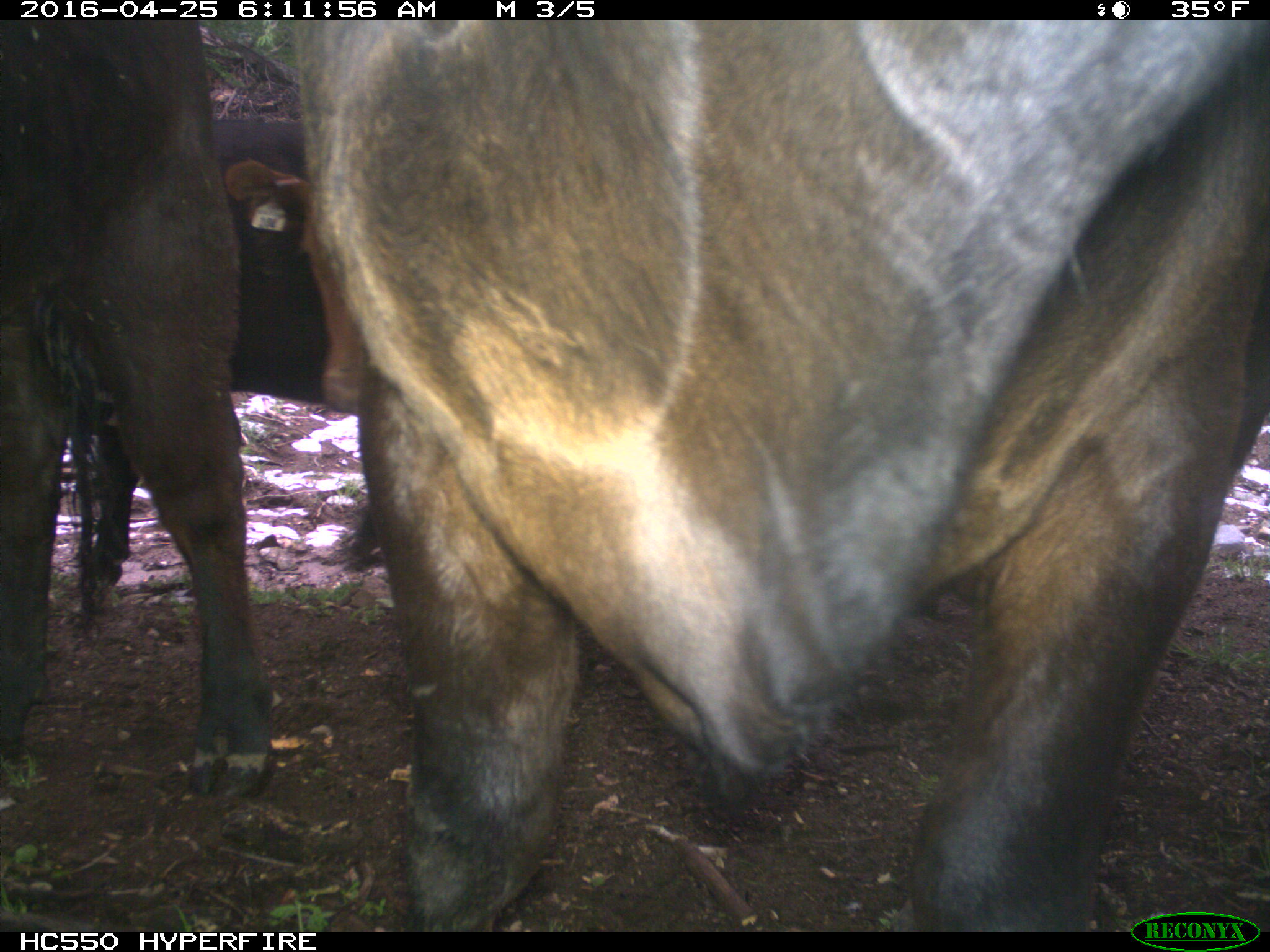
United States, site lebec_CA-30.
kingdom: Animalia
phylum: Chordata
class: Mammalia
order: Artiodactyla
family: Bovidae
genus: Bos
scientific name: Bos taurus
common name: domestic cow